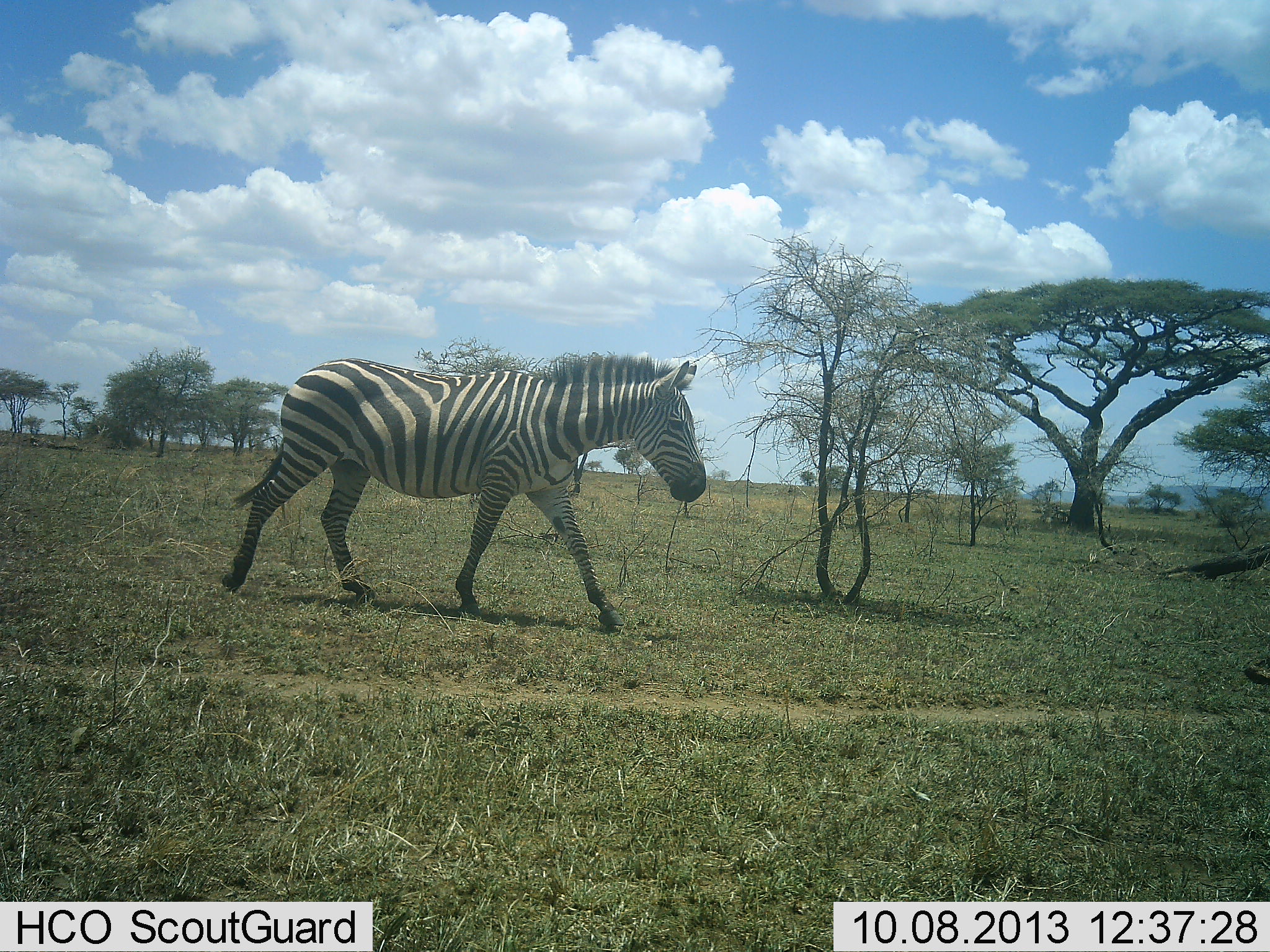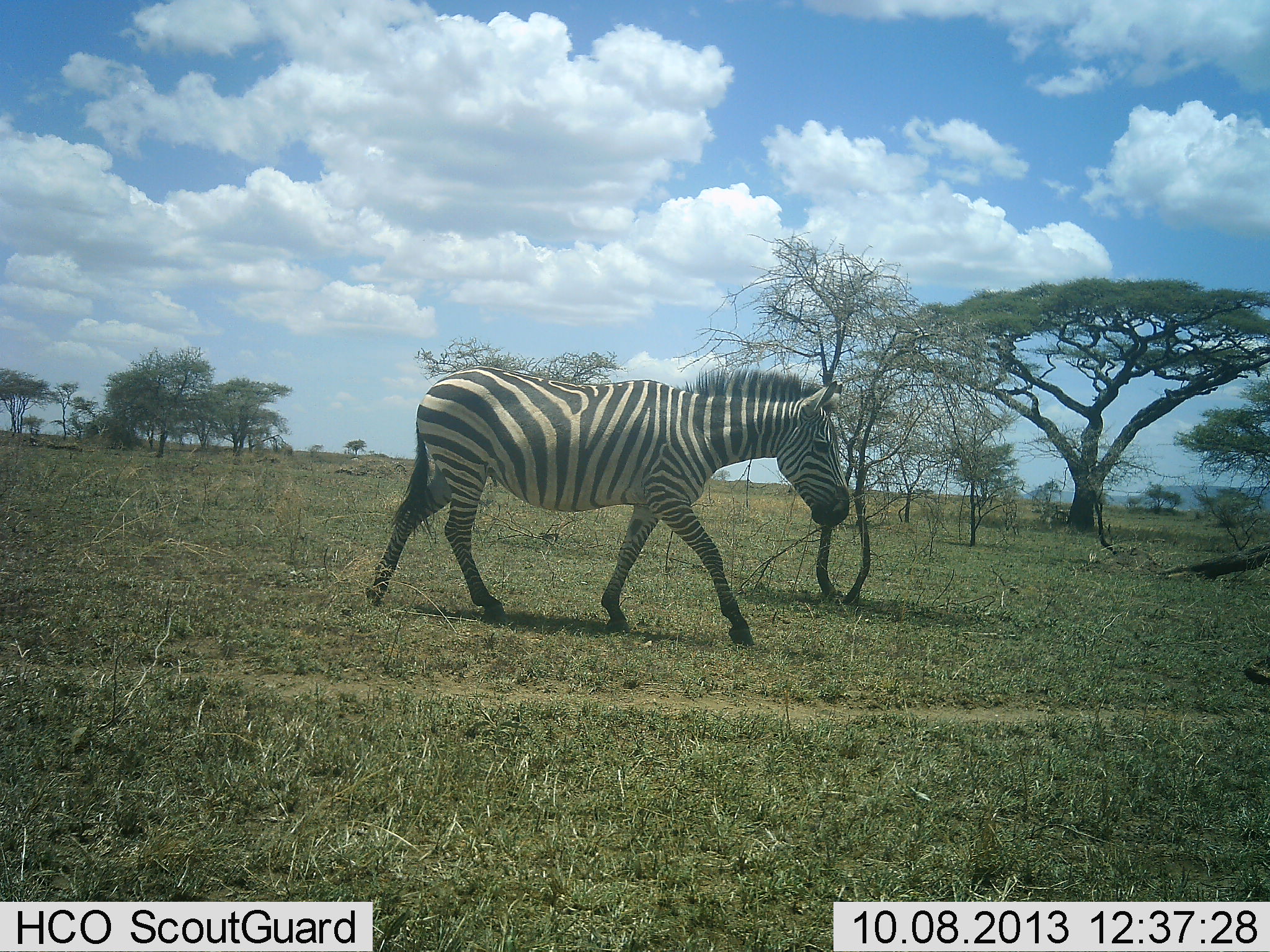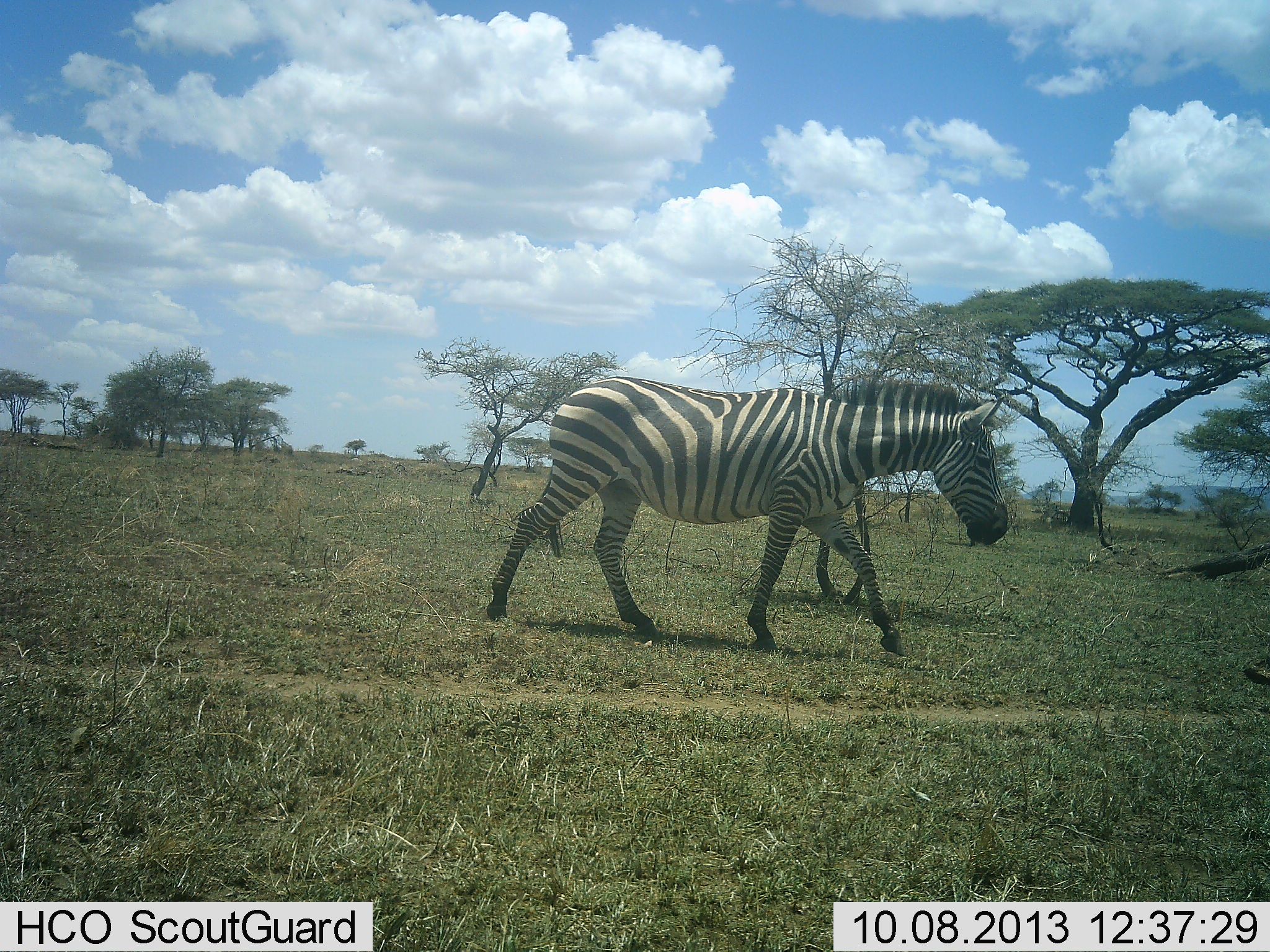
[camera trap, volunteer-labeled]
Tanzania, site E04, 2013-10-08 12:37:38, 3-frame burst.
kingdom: Animalia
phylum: Chordata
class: Mammalia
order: Perissodactyla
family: Equidae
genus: Equus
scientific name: Equus quagga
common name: plains zebra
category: zebra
Zebra (plains zebra) (Equus quagga), count 1. Behavior (volunteer vote fractions): standing 0%, resting 0%, moving 100%, interacting 0%. Young present (vote fraction): 0%. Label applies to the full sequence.